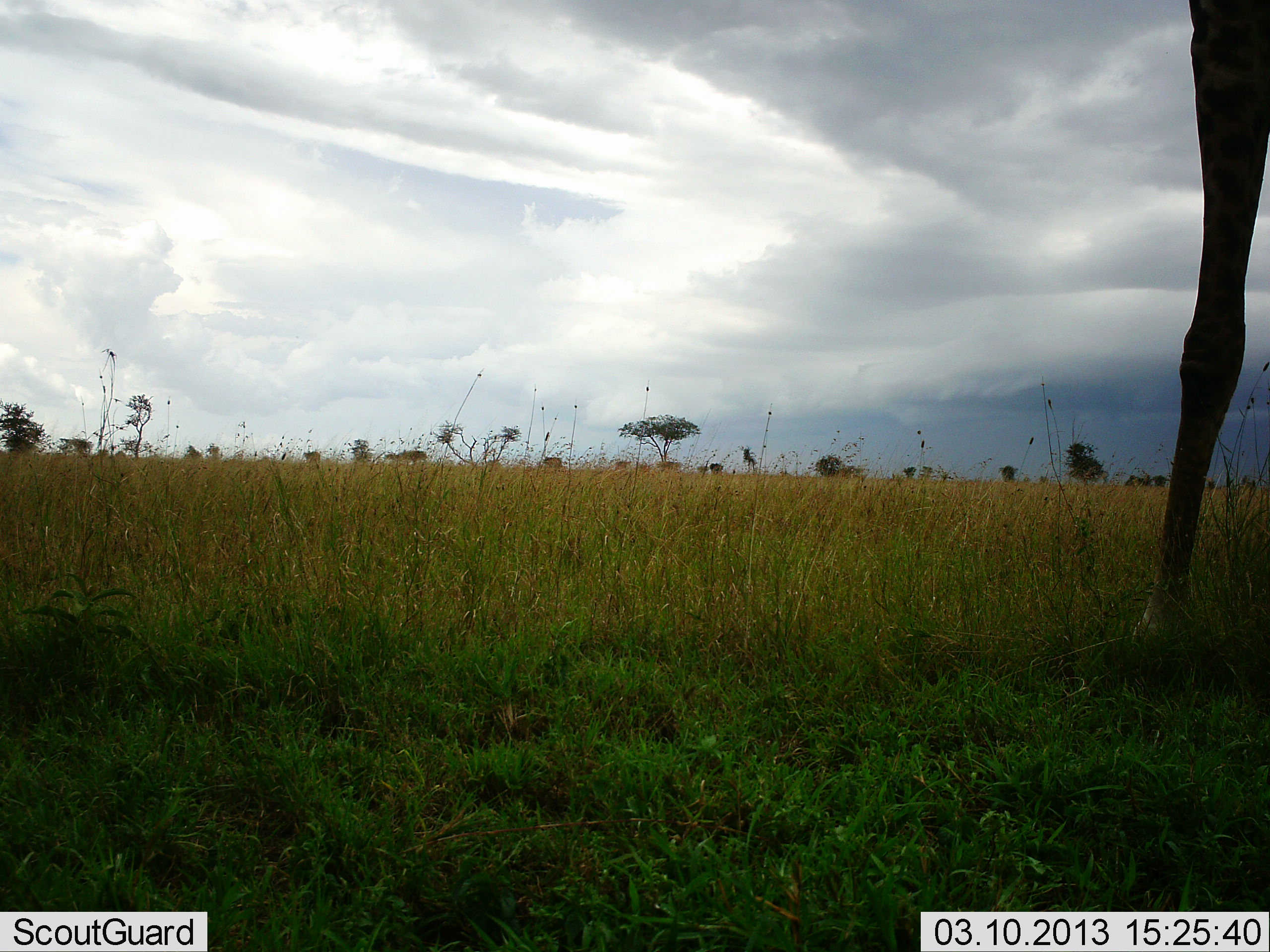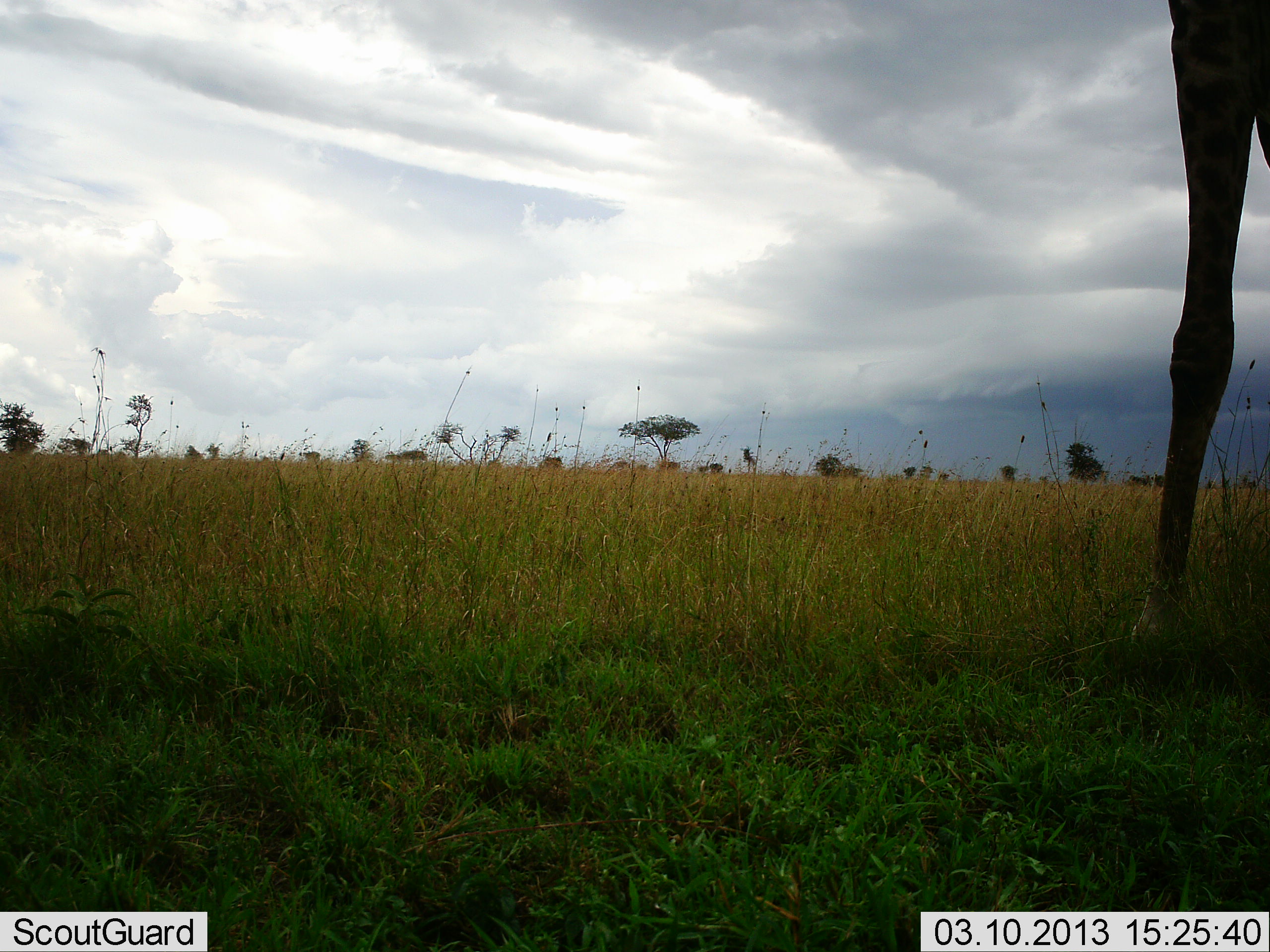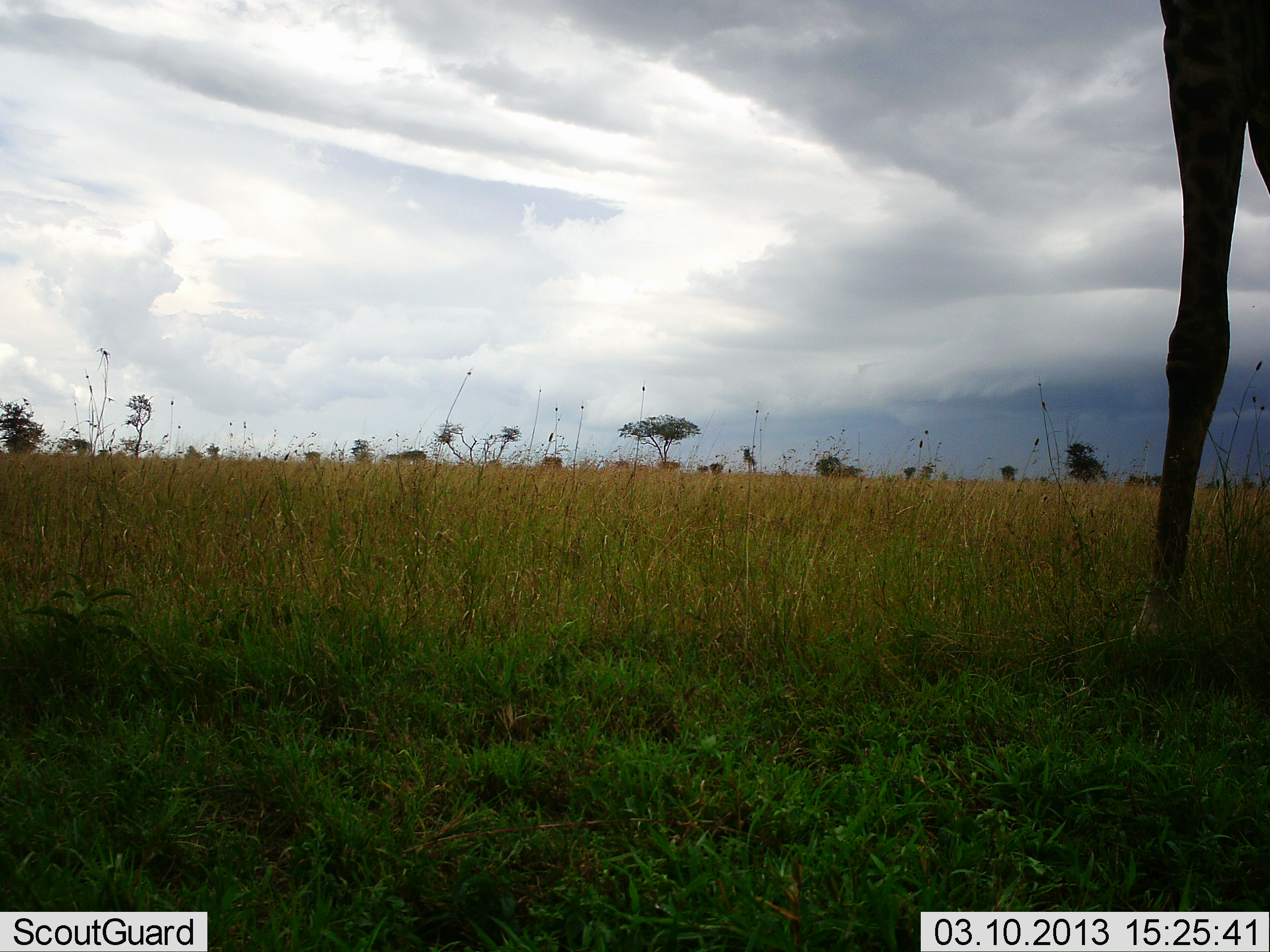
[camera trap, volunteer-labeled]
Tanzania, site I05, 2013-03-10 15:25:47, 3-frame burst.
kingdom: Animalia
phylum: Chordata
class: Mammalia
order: Artiodactyla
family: Giraffidae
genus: Giraffa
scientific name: Giraffa camelopardalis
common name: giraffe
Giraffe (Giraffa camelopardalis), count 1. Behavior (volunteer vote fractions): standing 91%, resting 0%, moving 9%, interacting 0%. Young present (vote fraction): 0%. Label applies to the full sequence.